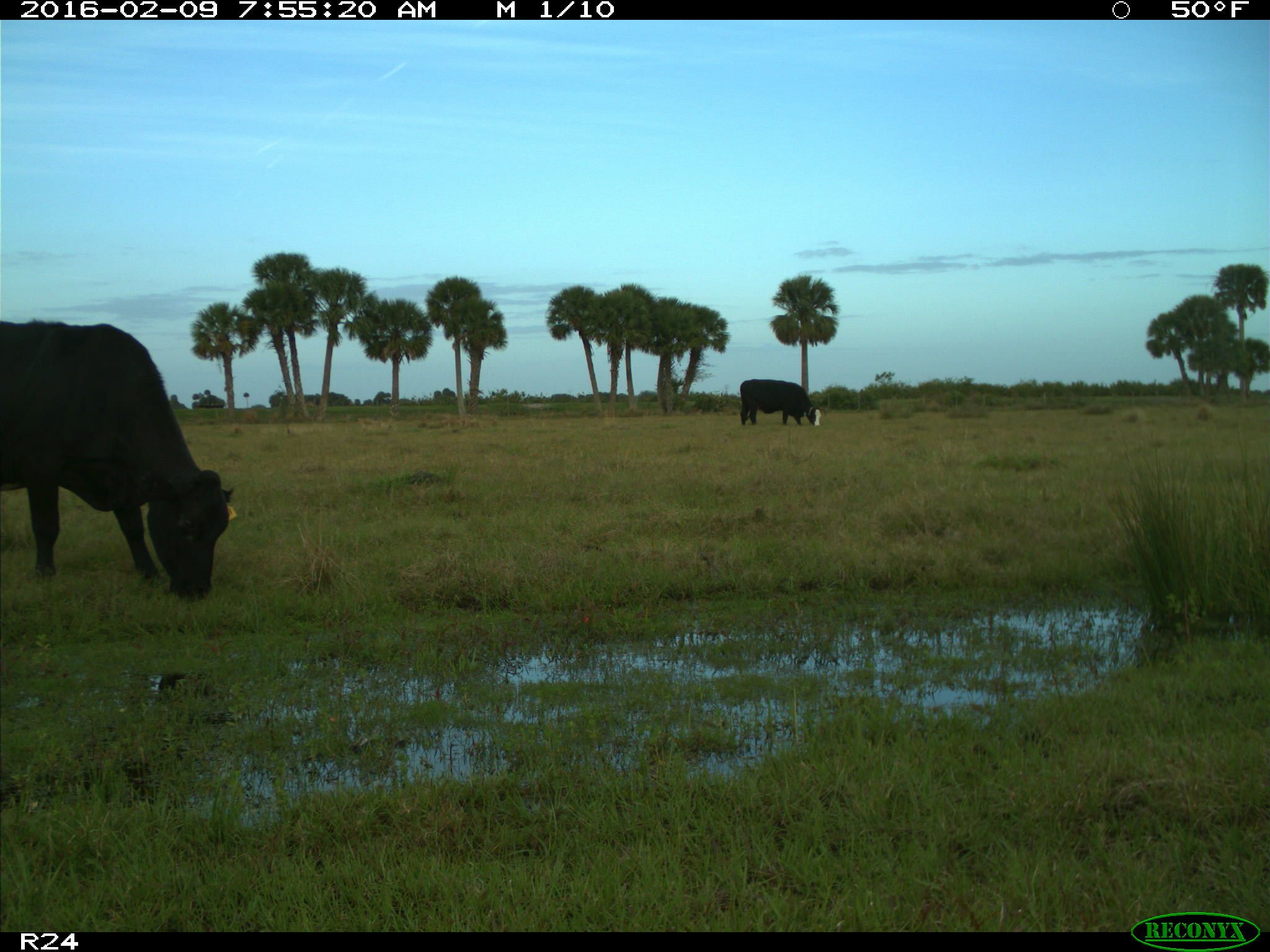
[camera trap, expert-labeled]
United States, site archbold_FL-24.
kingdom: Animalia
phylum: Chordata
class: Mammalia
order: Artiodactyla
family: Bovidae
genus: Bos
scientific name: Bos taurus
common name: domestic cow